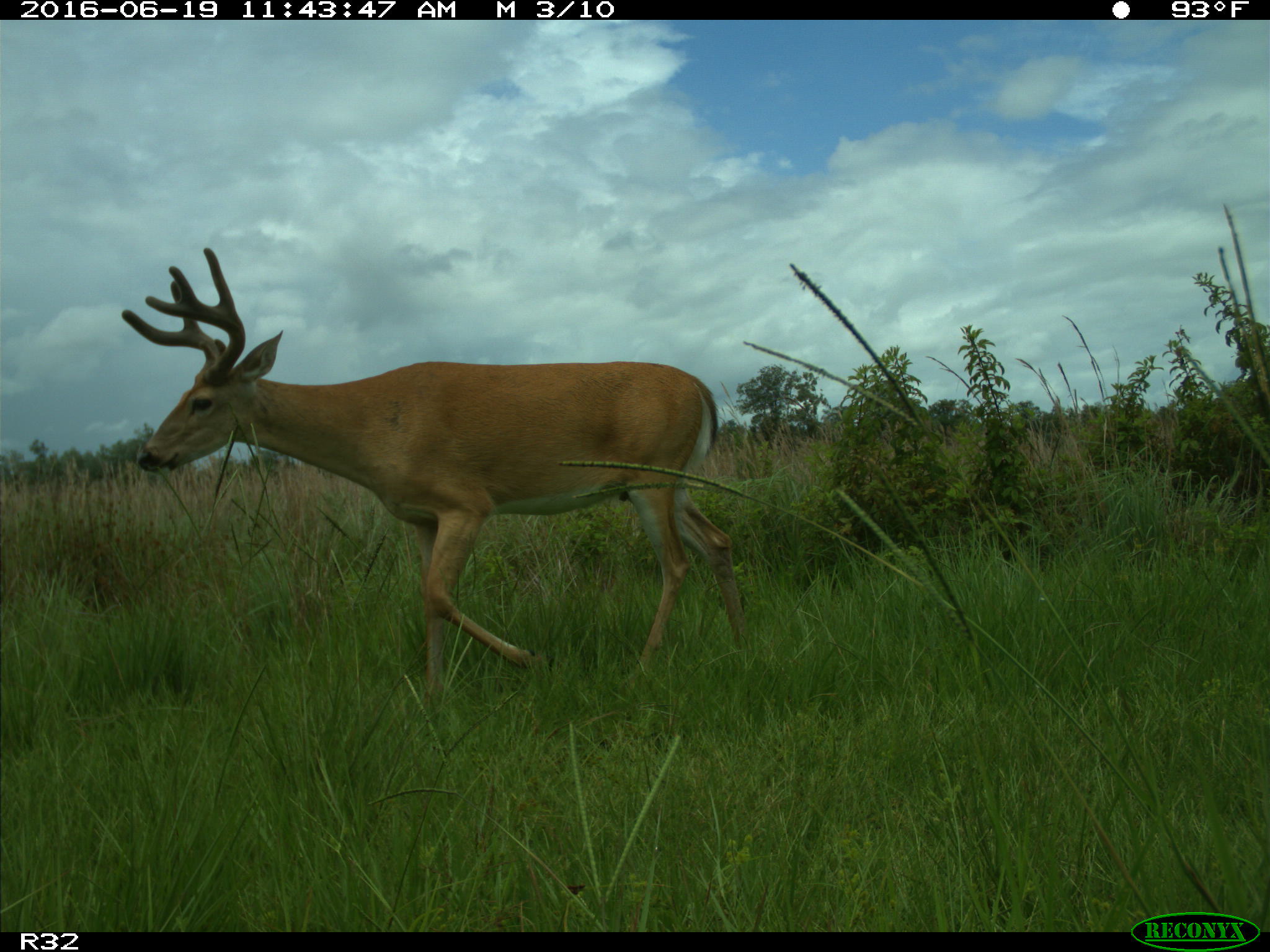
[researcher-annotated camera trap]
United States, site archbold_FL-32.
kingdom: Animalia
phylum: Chordata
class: Mammalia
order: Artiodactyla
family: Cervidae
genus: Odocoileus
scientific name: Odocoileus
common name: deer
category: unidentified deer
Unidentified deer (deer) (Odocoileus).